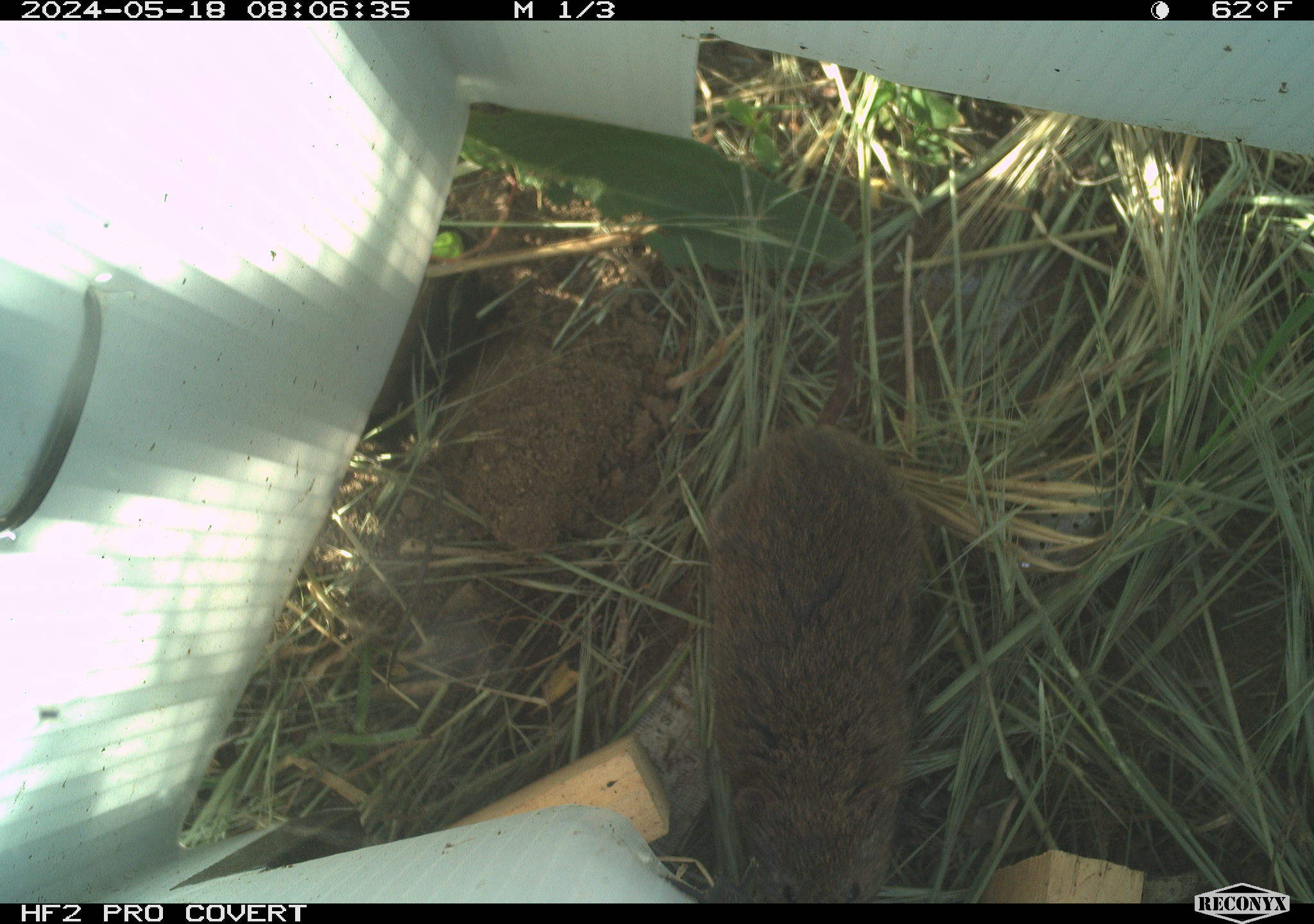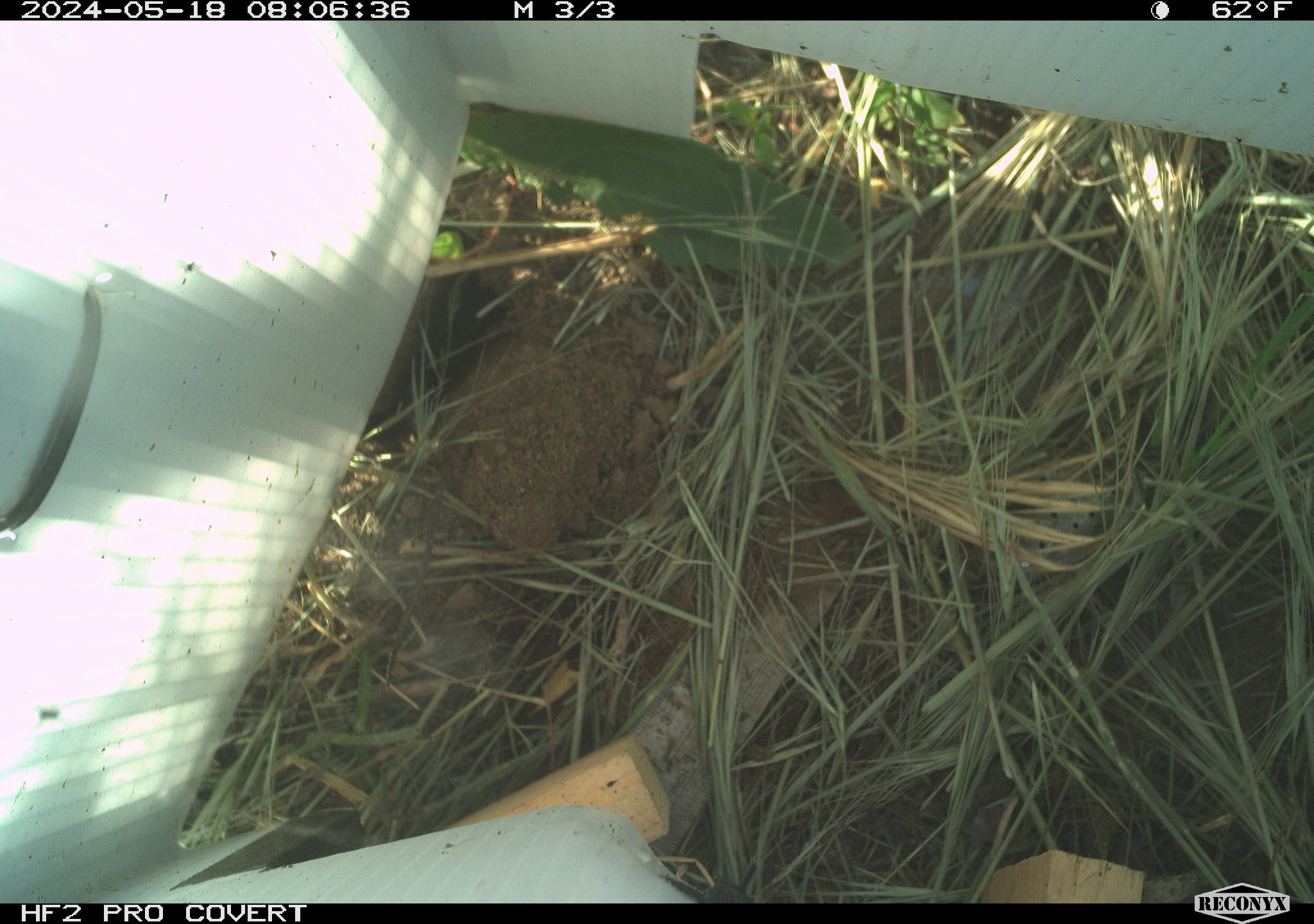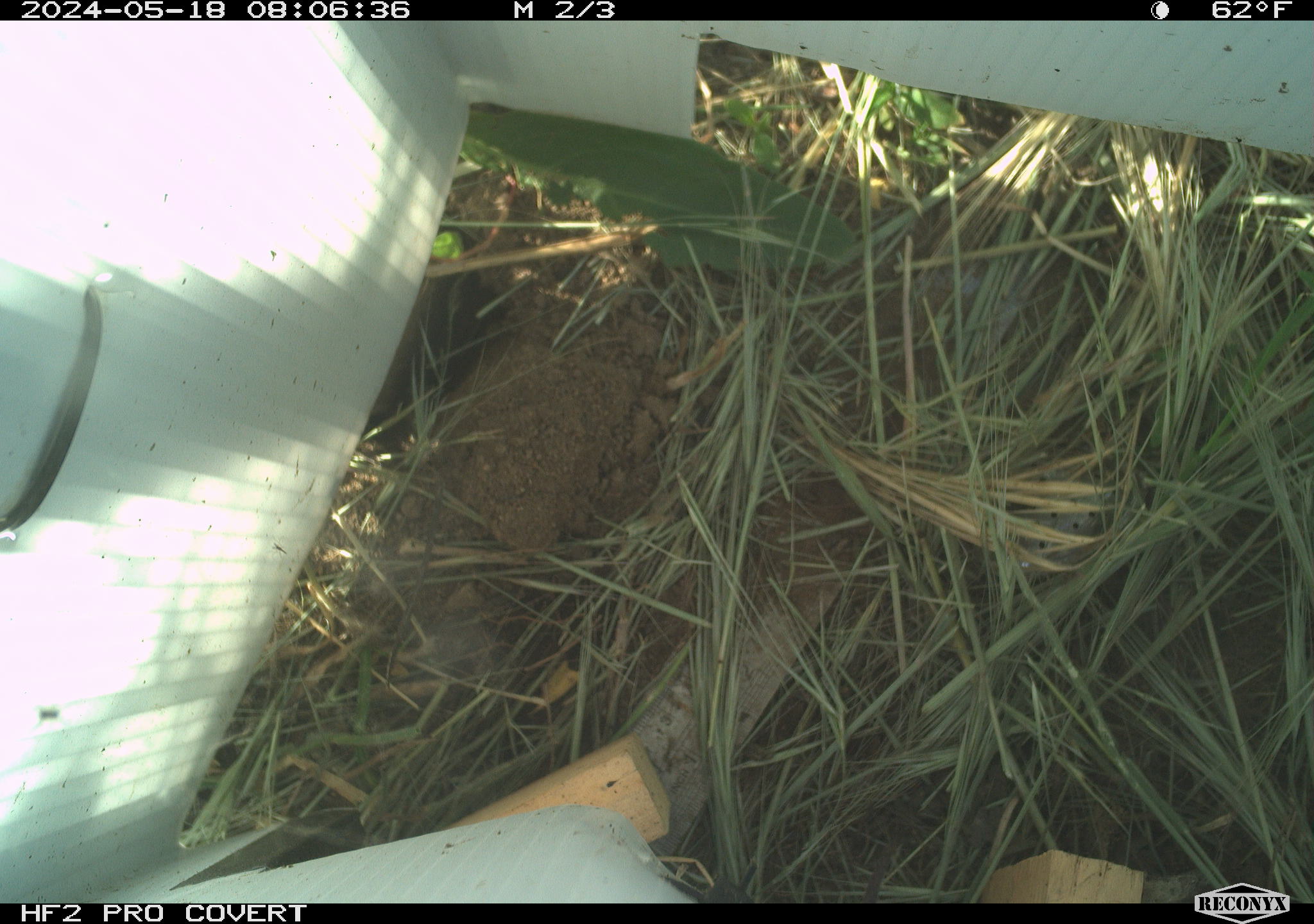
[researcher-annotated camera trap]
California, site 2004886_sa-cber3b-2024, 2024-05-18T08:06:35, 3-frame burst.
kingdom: Animalia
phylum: Chordata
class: Mammalia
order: Rodentia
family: Cricetidae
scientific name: Arvicolinae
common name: voles, lemmings, and muskrats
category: arvicolinae subfamily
Arvicolinae subfamily (voles, lemmings, and muskrats) (Arvicolinae).